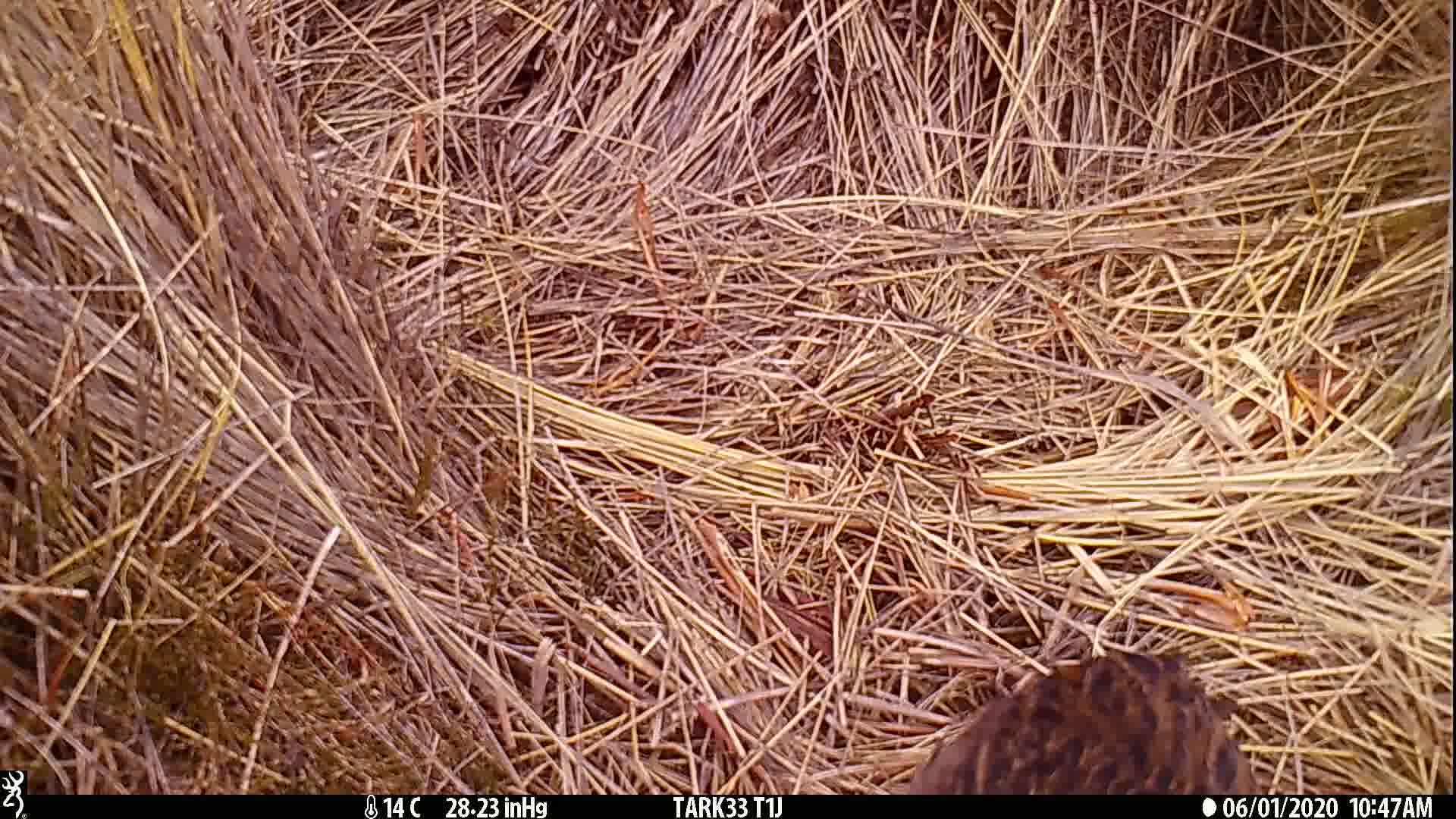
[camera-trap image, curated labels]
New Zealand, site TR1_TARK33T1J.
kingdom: Animalia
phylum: Chordata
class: Aves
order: Gruiformes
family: Rallidae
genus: Gallirallus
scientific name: Gallirallus australis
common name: weka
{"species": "weka (Gallirallus australis)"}